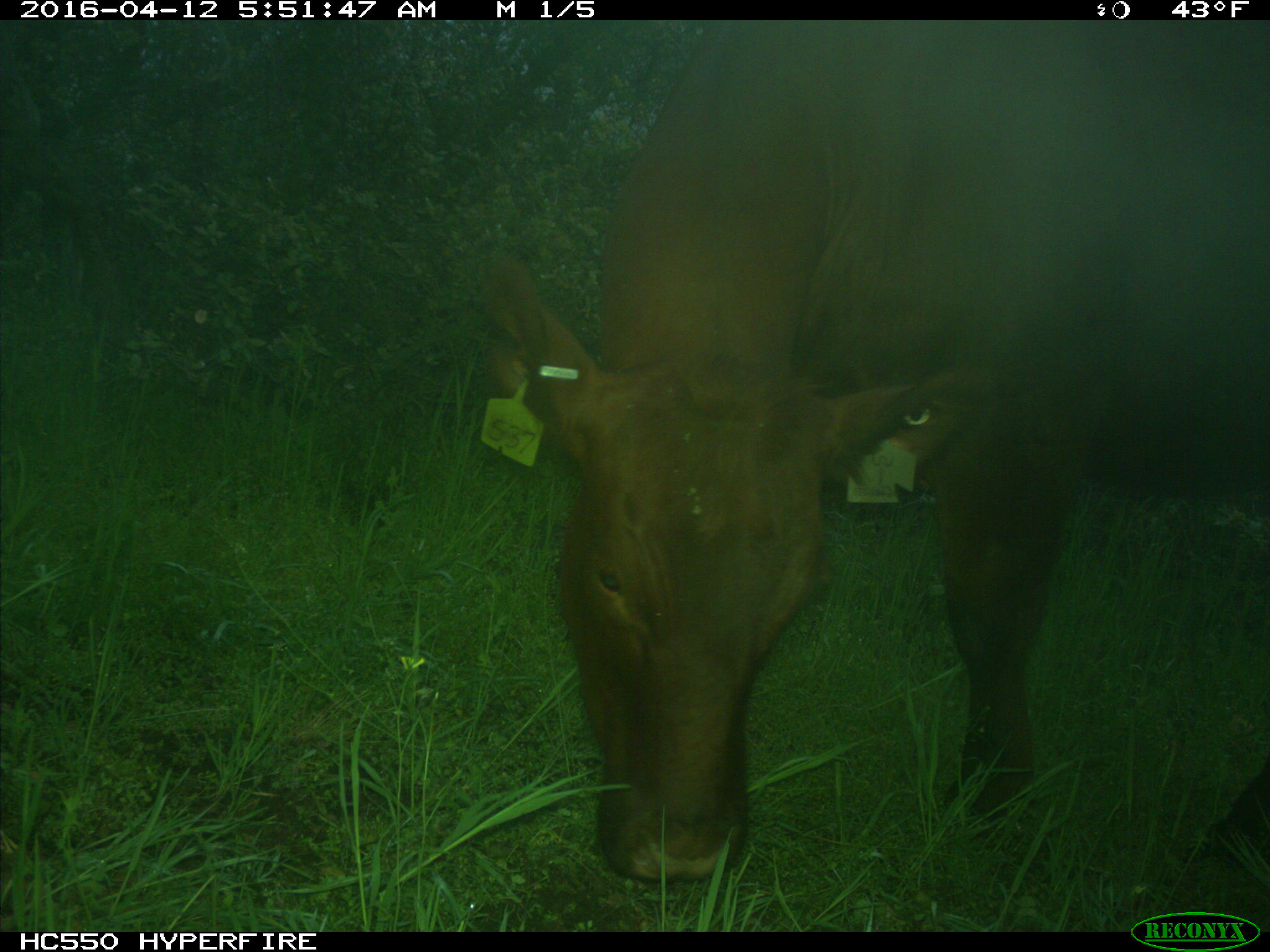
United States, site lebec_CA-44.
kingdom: Animalia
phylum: Chordata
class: Mammalia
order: Artiodactyla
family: Bovidae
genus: Bos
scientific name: Bos taurus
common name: domestic cow